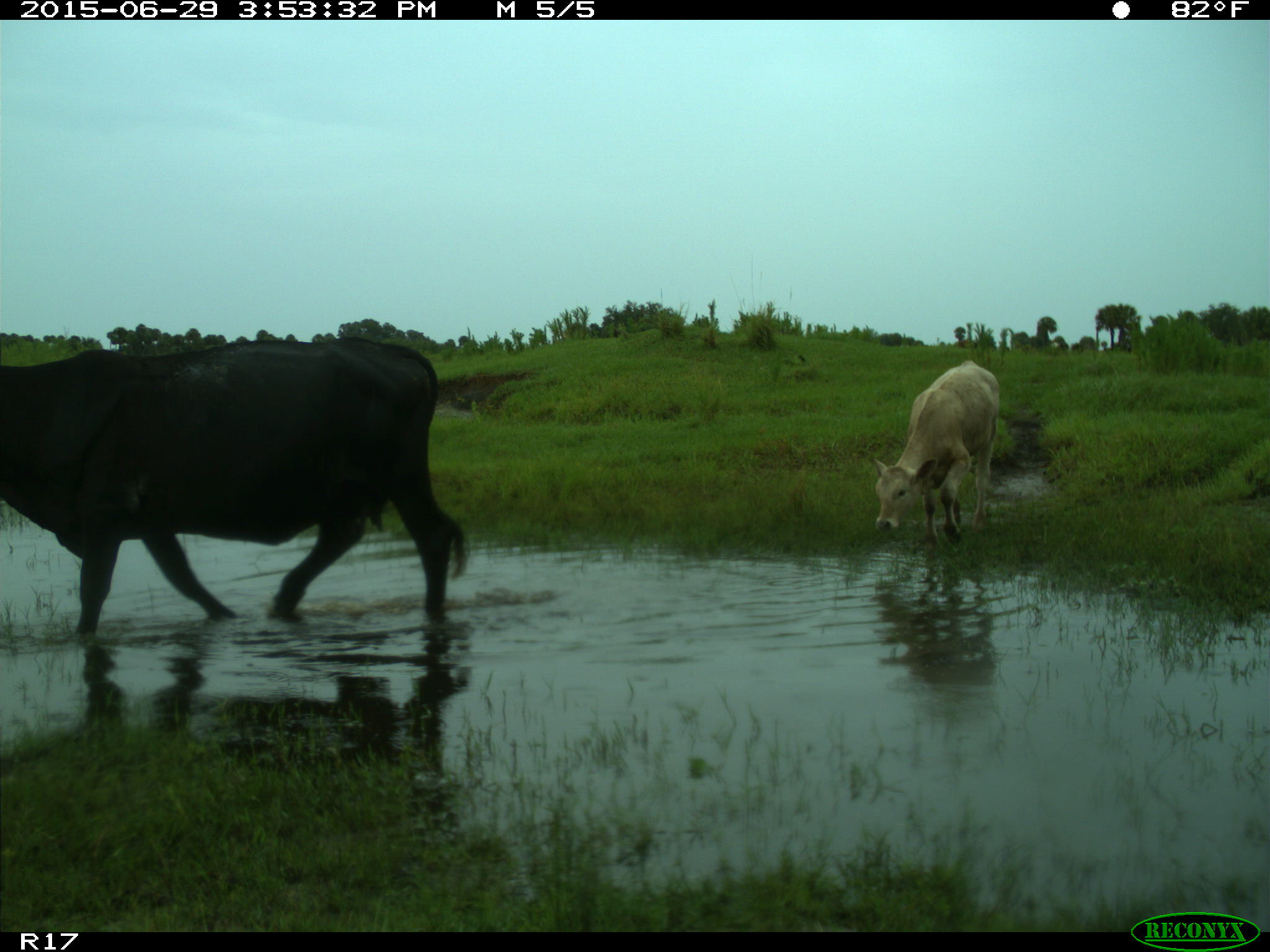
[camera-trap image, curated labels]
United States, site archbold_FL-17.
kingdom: Animalia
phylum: Chordata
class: Mammalia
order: Artiodactyla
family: Bovidae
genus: Bos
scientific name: Bos taurus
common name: domestic cow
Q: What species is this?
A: Bos taurus (domestic cow).